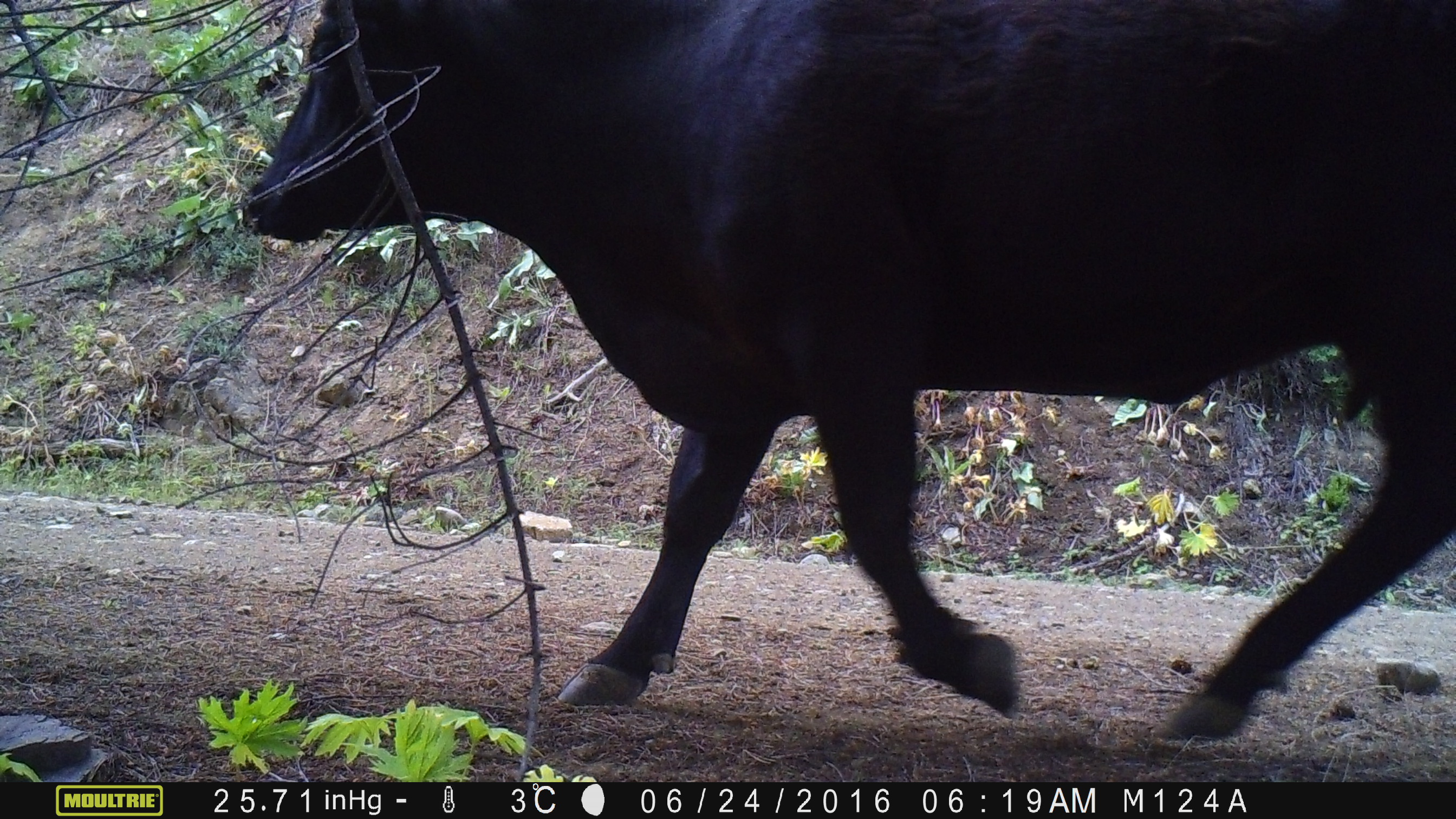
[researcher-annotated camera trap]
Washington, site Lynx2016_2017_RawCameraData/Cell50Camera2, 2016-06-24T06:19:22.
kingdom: Animalia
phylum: Chordata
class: Mammalia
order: Artiodactyla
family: Bovidae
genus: Bos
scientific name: Bos taurus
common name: domestic cattle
Domestic cattle (Bos taurus). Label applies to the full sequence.